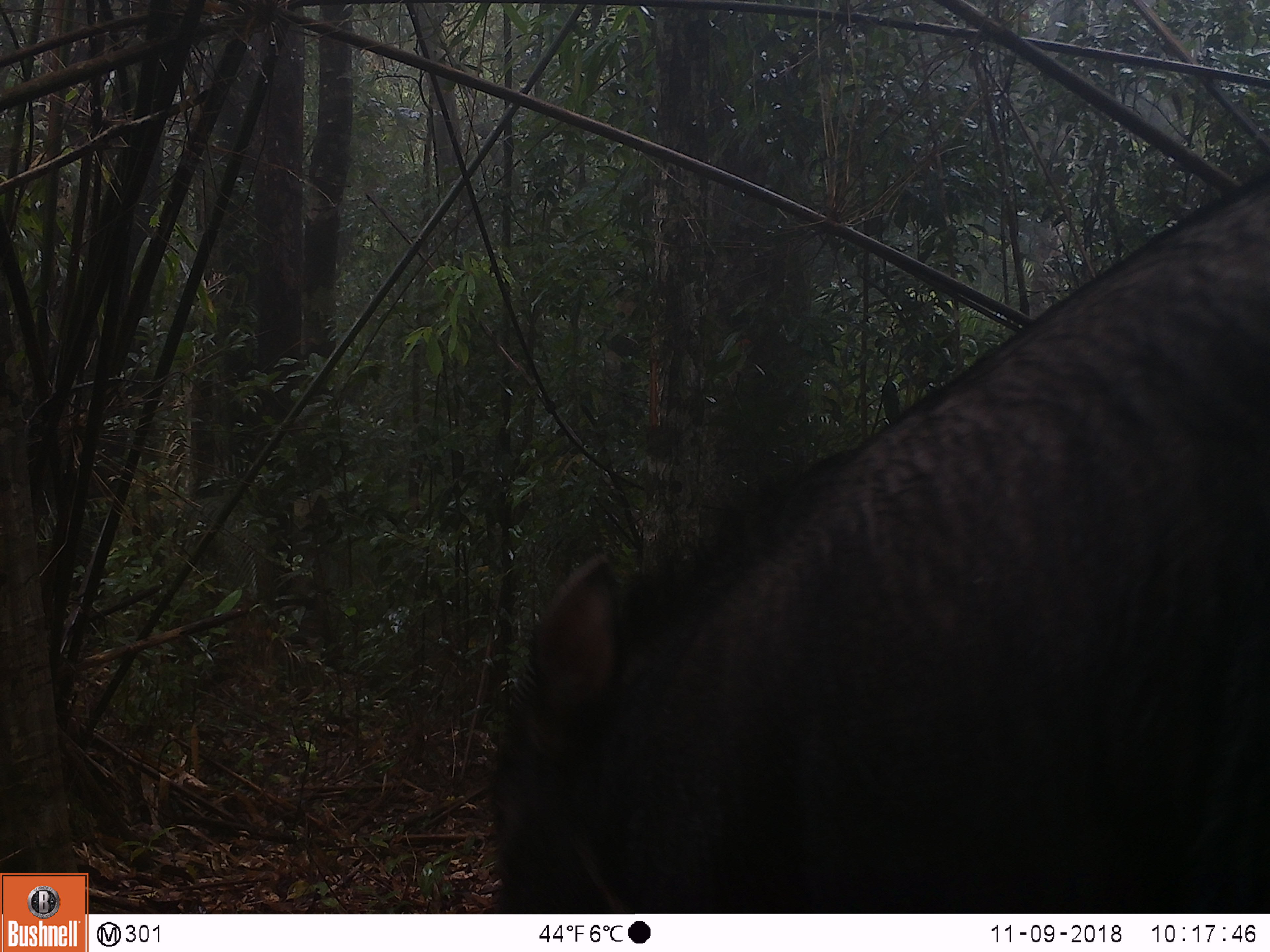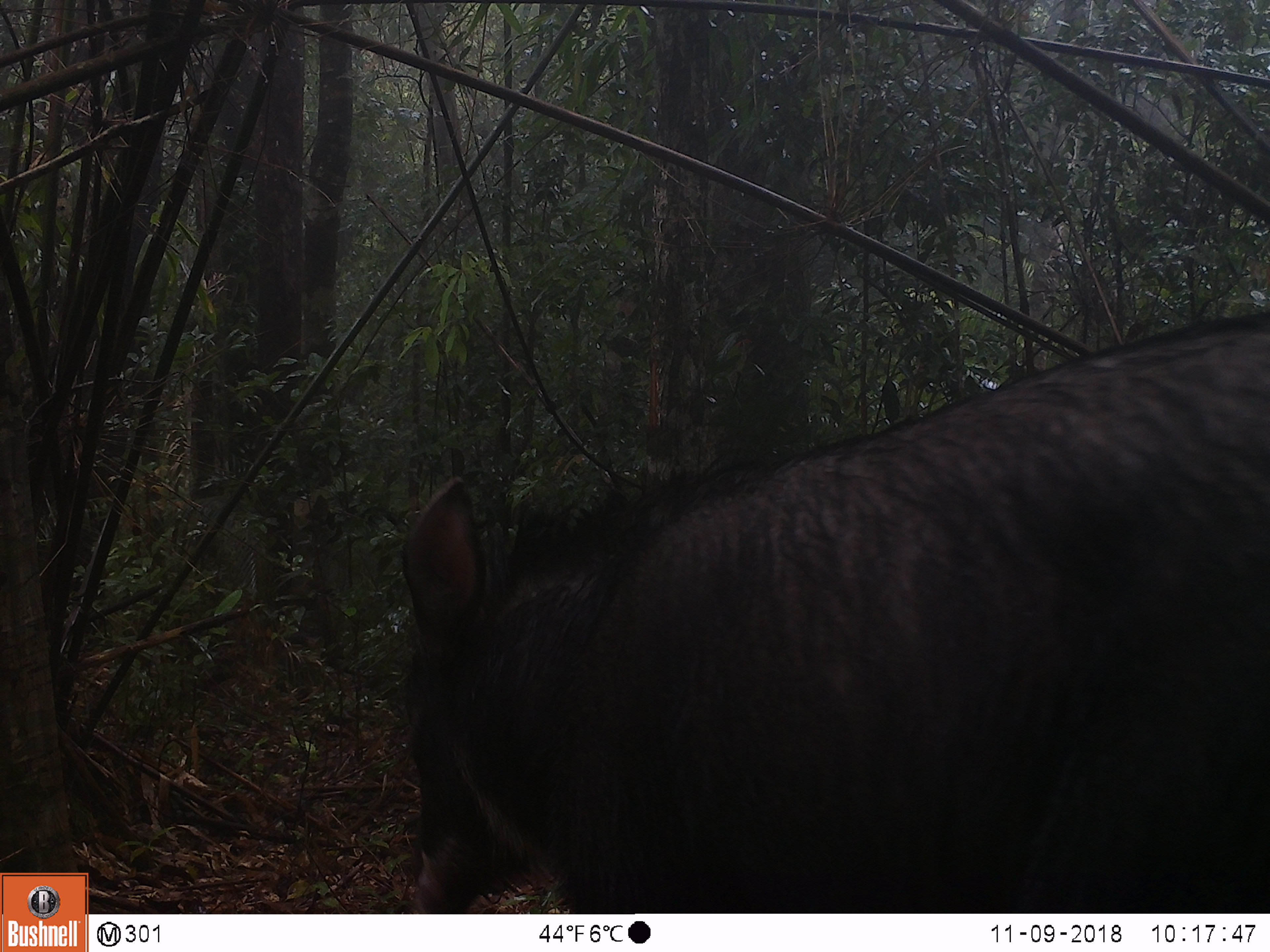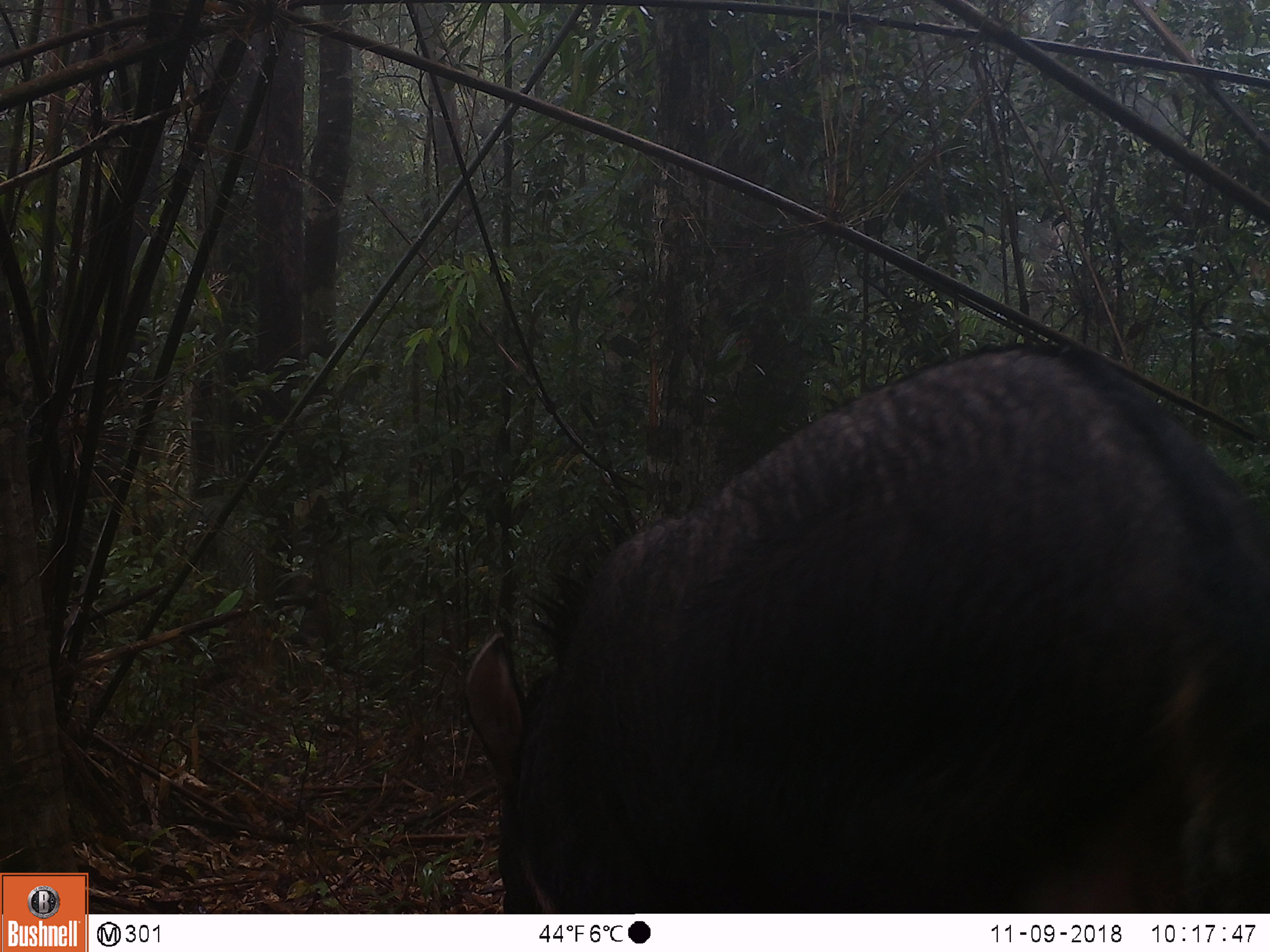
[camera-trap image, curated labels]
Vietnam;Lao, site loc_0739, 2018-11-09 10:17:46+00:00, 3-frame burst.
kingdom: Animalia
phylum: Chordata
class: Mammalia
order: Artiodactyla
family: Bovidae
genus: Capricornis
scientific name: Capricornis sumatraensis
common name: chinese serow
Chinese serow (Capricornis sumatraensis). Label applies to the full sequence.